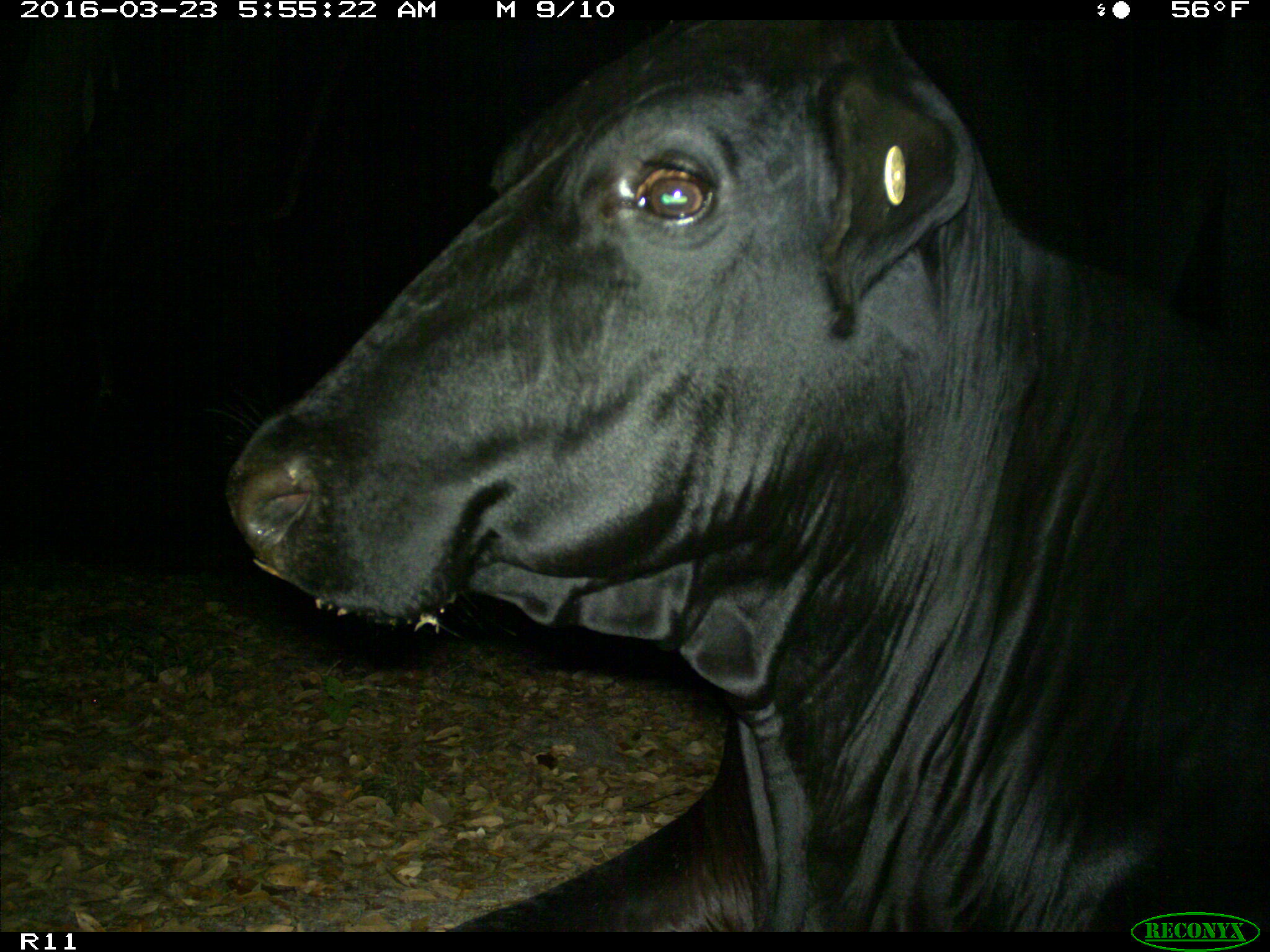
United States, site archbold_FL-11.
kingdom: Animalia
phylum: Chordata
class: Mammalia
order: Artiodactyla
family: Bovidae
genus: Bos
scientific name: Bos taurus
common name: domestic cow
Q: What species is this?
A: Bos taurus (domestic cow).